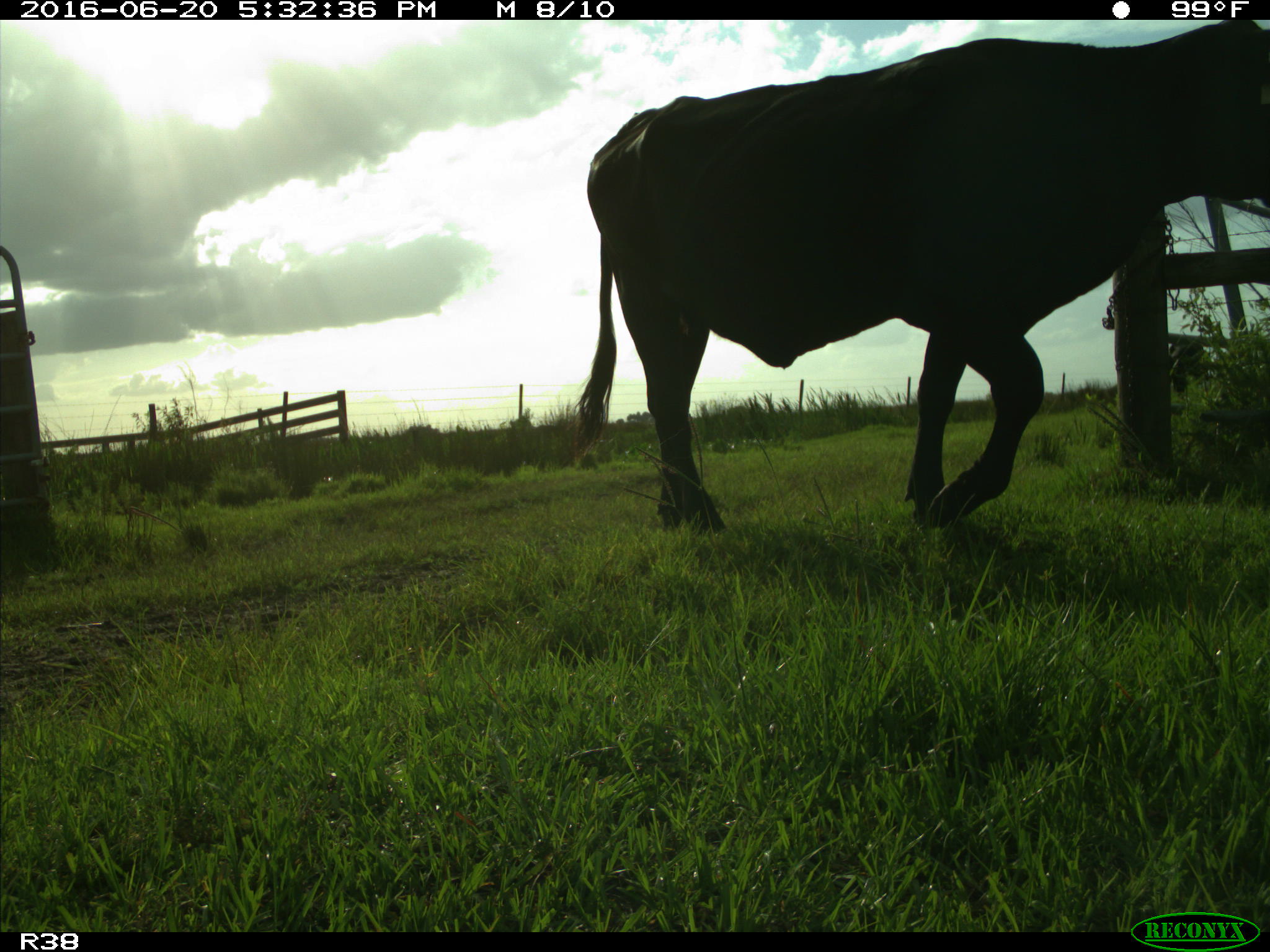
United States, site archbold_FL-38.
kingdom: Animalia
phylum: Chordata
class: Mammalia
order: Artiodactyla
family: Bovidae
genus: Bos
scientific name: Bos taurus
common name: domestic cow